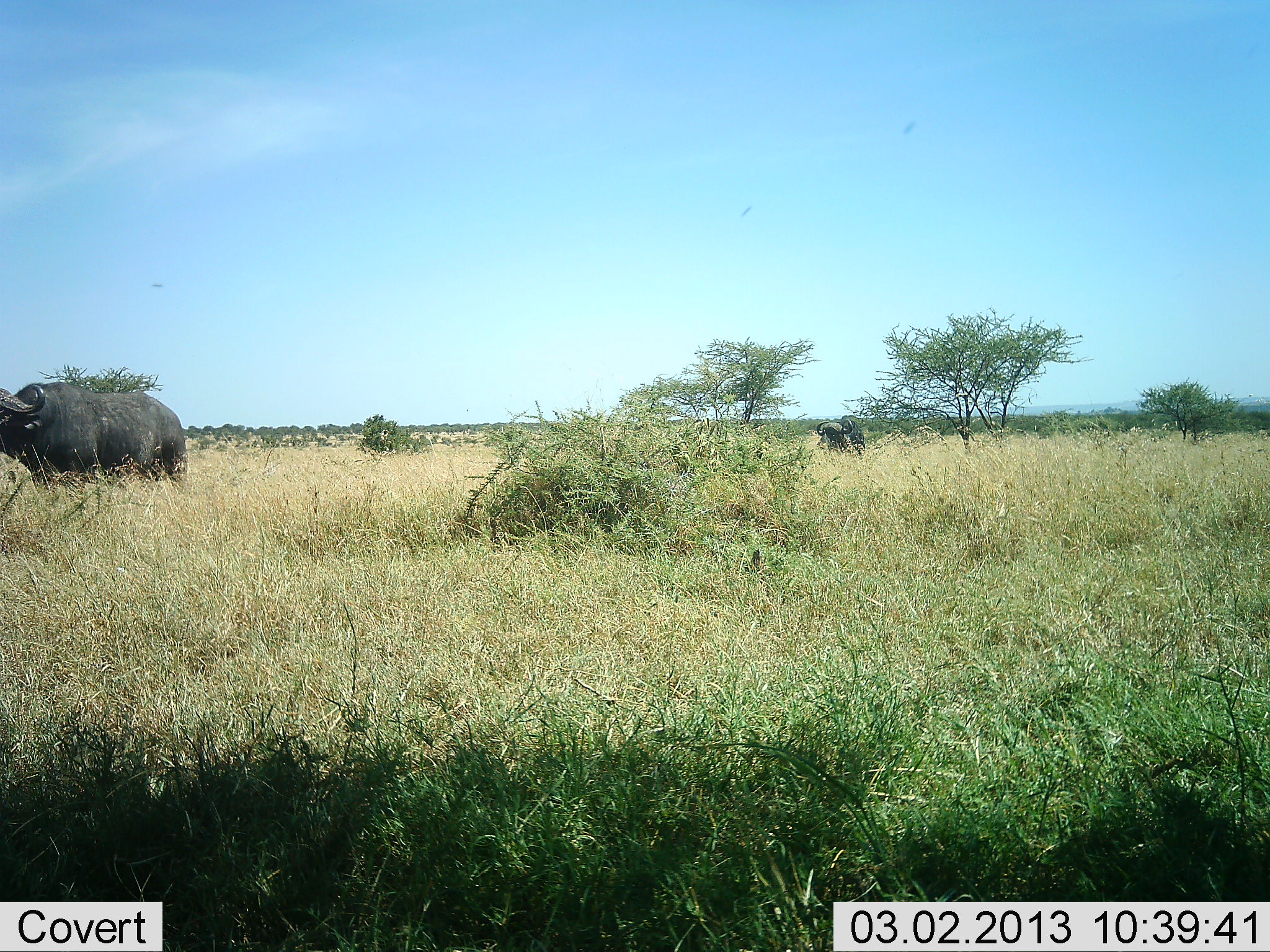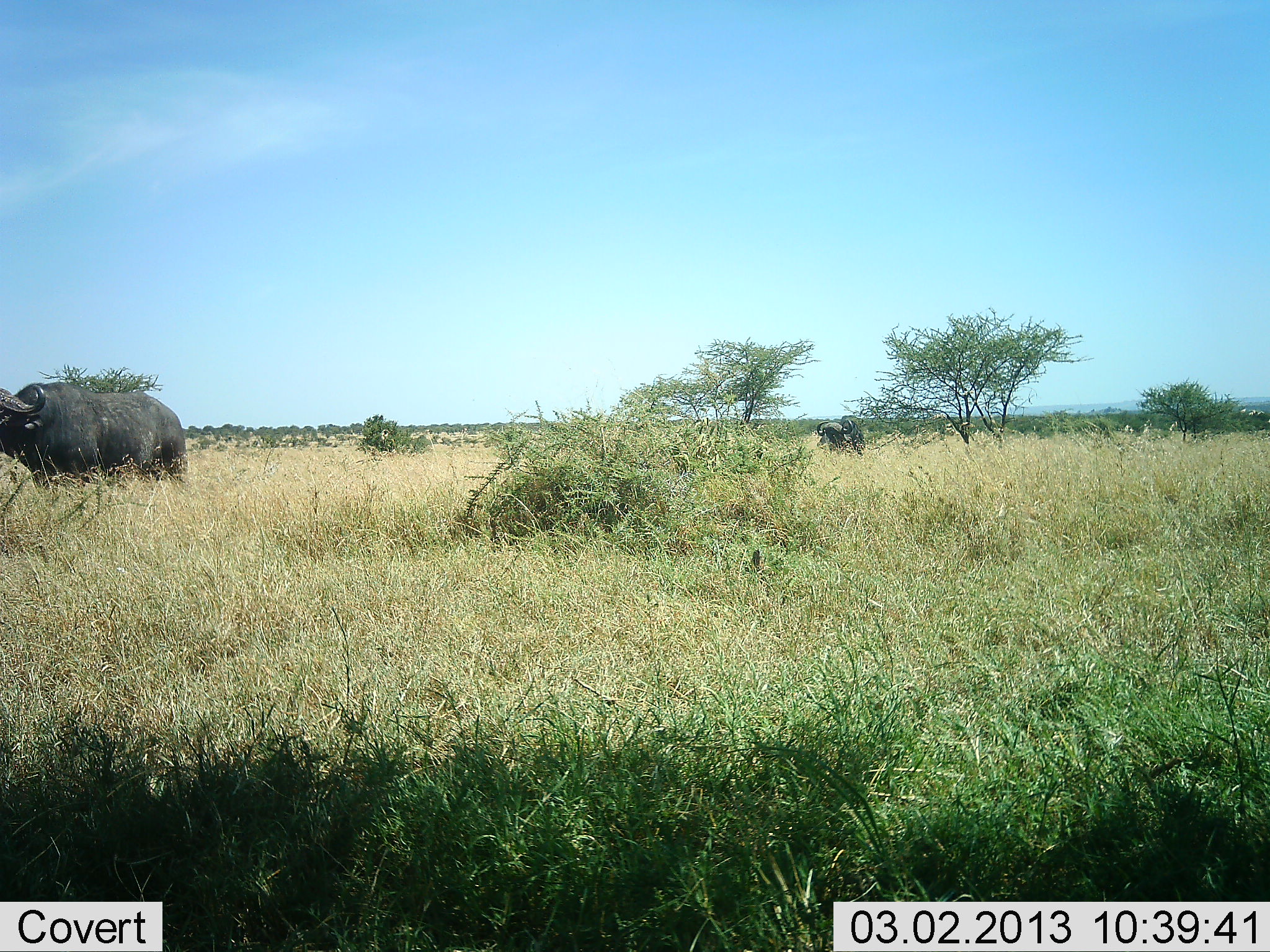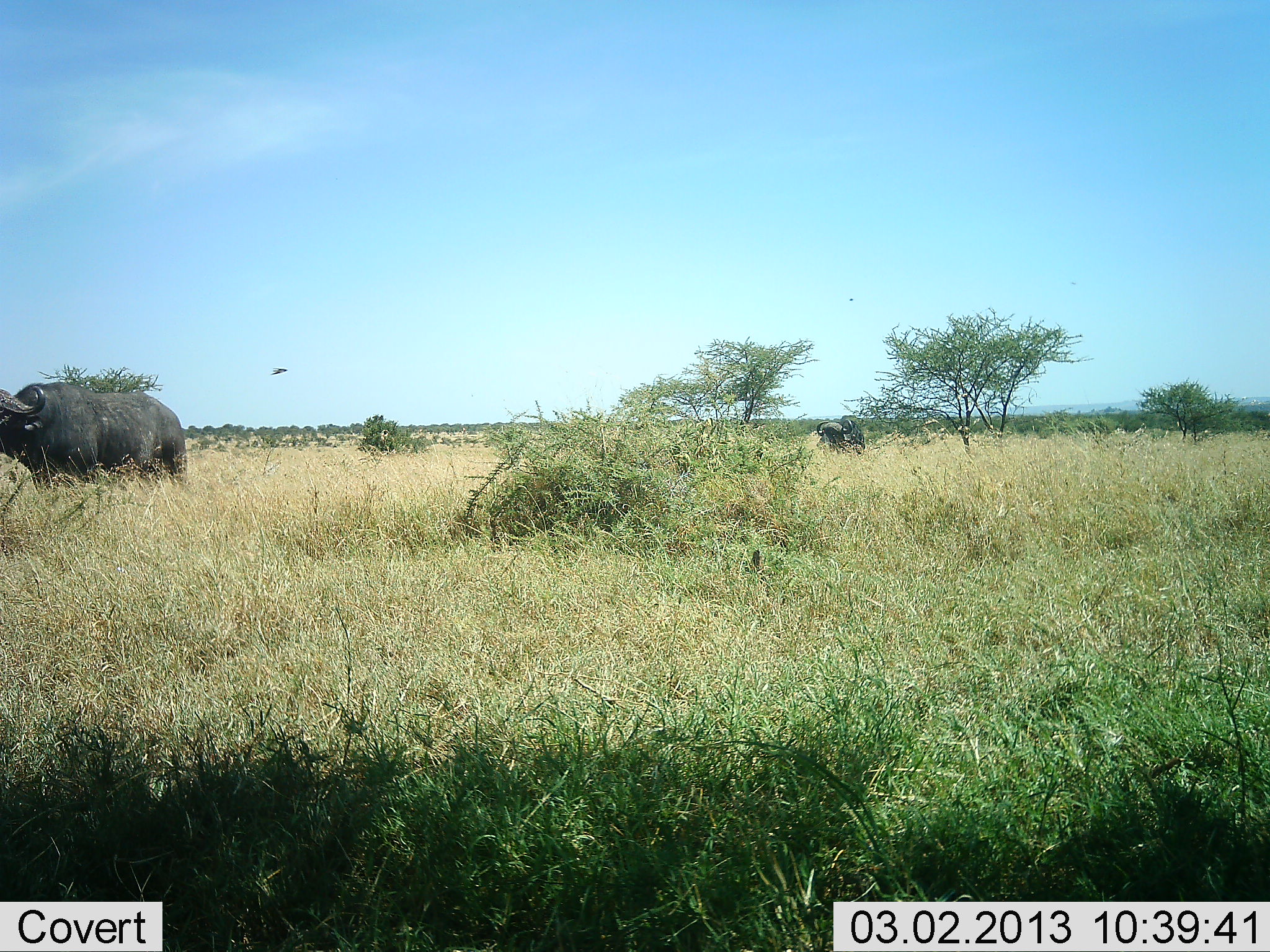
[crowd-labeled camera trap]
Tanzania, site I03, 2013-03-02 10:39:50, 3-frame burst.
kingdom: Animalia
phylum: Chordata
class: Mammalia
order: Artiodactyla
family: Bovidae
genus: Syncerus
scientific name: Syncerus caffer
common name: cape buffalo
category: buffalo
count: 2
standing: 91%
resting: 0%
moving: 5%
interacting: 5%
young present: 0%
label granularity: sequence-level